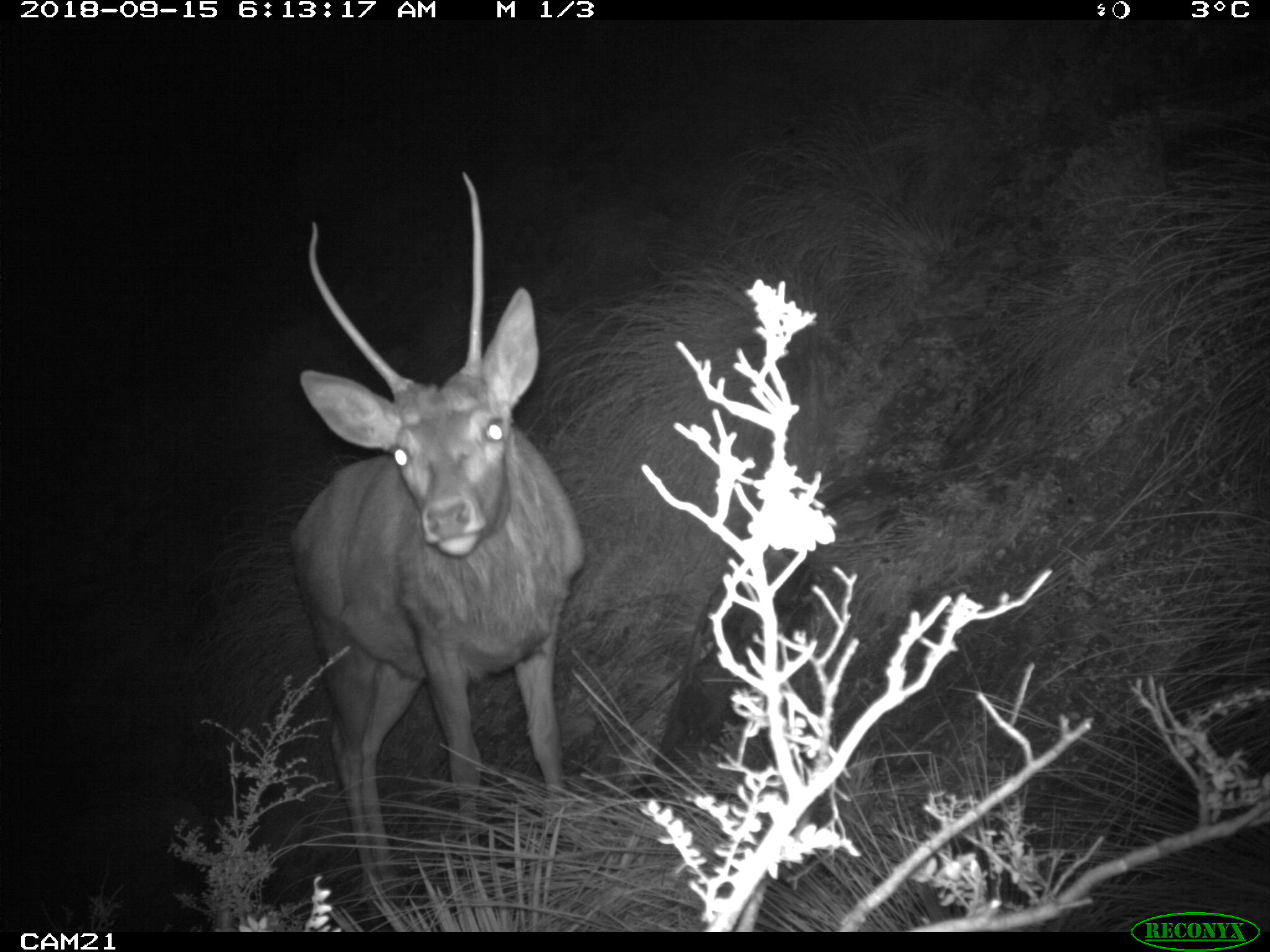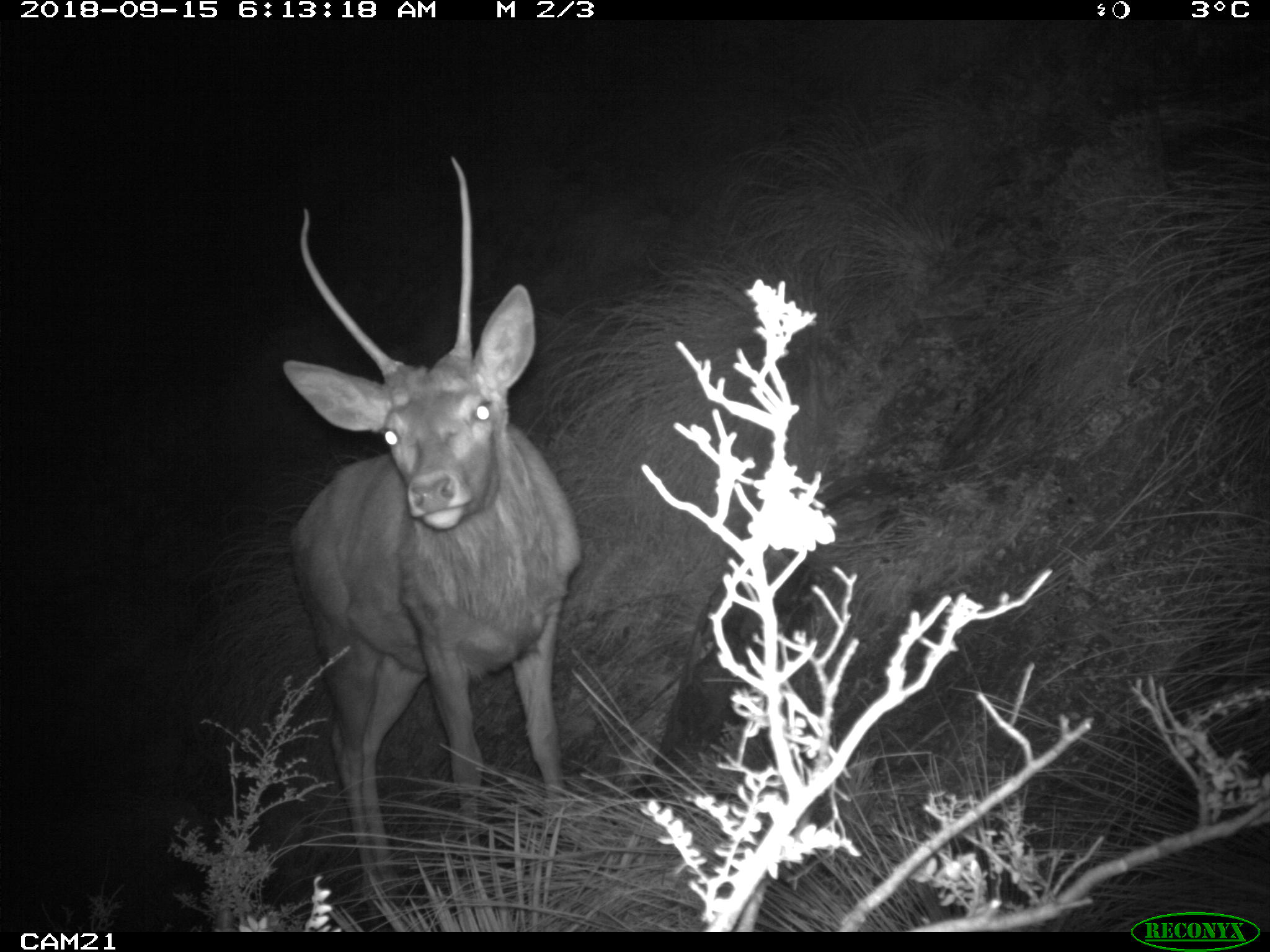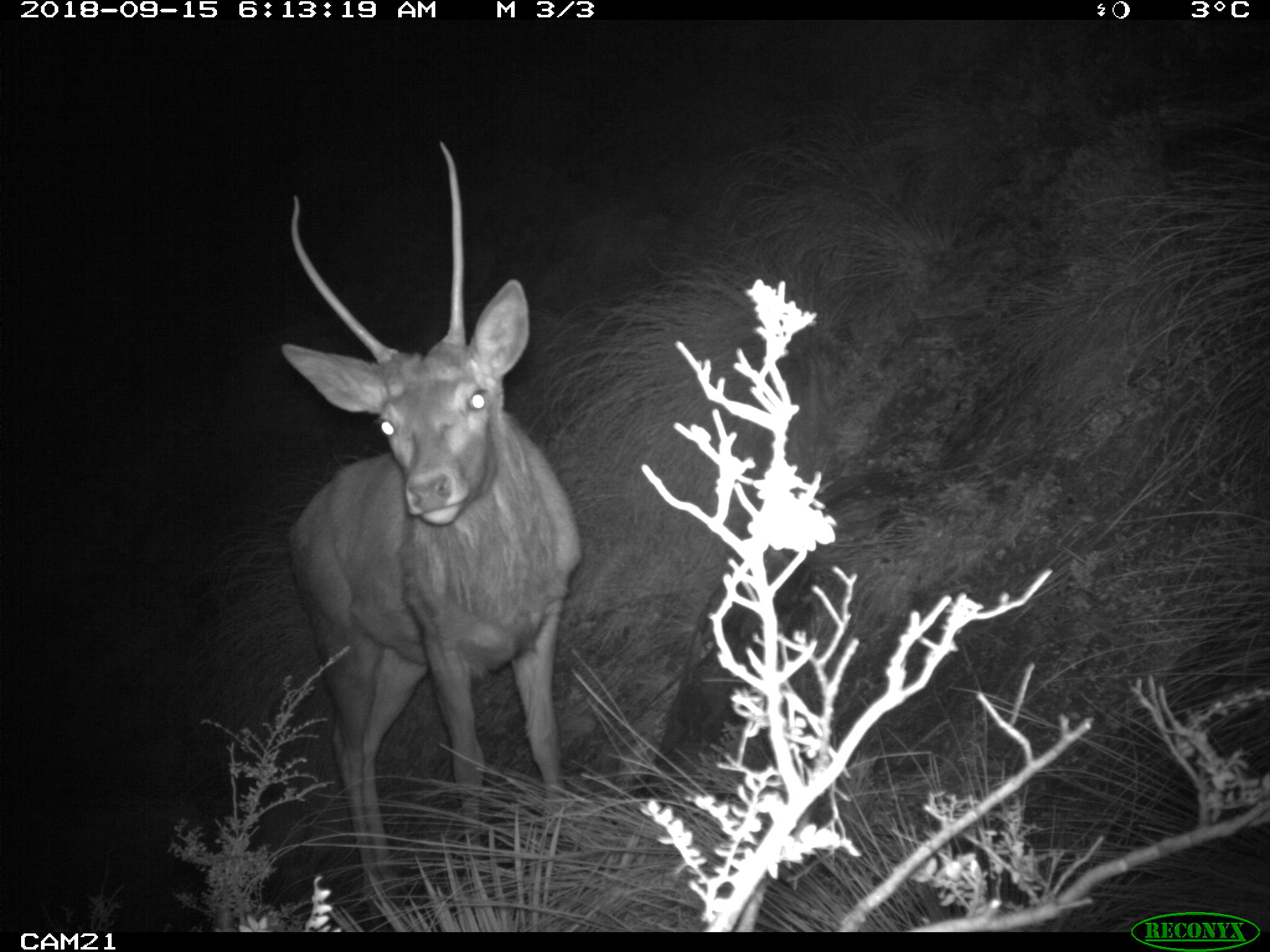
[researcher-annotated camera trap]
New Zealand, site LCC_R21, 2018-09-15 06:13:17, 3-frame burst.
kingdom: Animalia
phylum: Chordata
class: Mammalia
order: Artiodactyla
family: Cervidae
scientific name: Cervidae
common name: deer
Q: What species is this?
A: Deer (Cervidae).